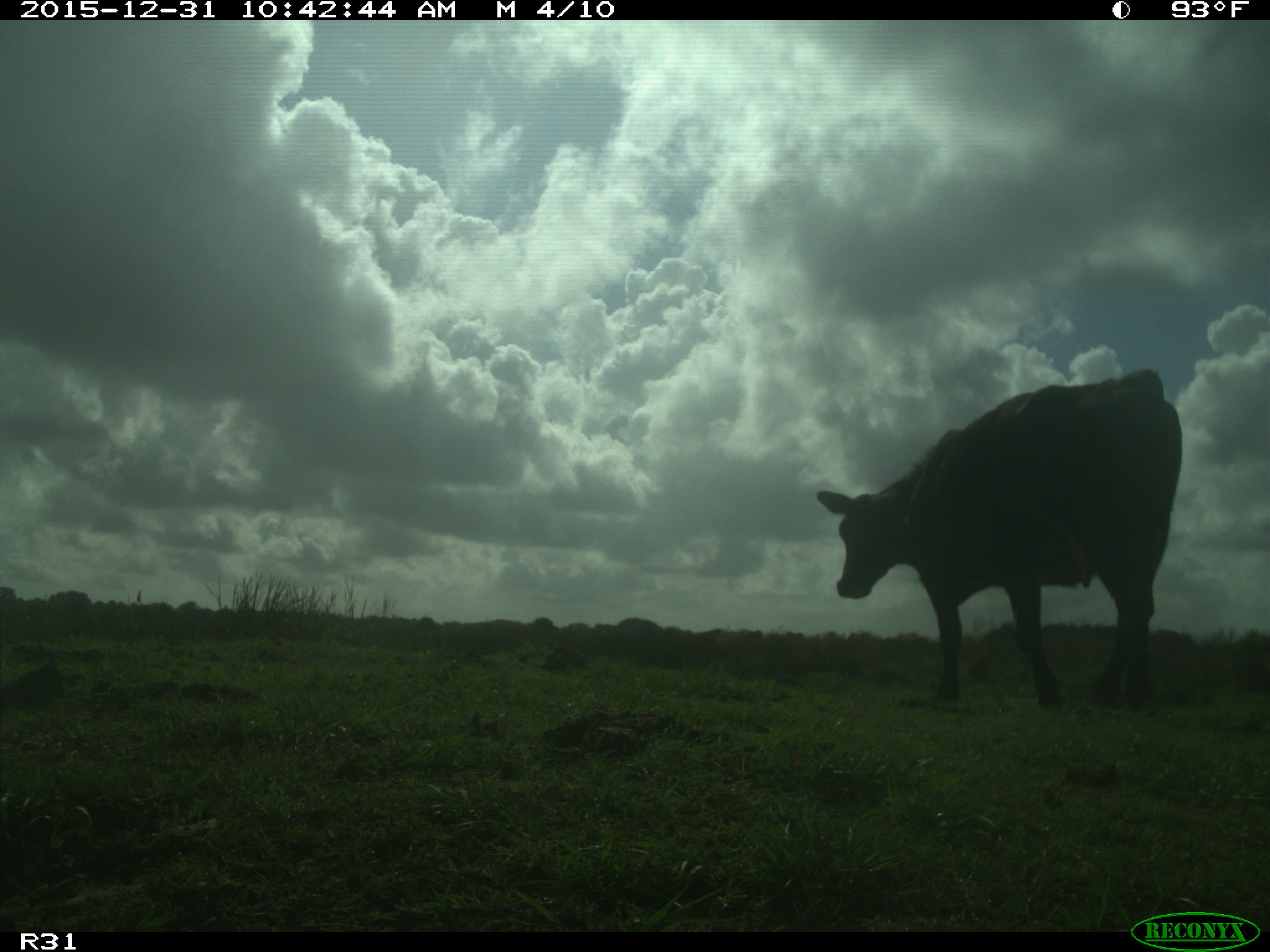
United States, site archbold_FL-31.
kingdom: Animalia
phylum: Chordata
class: Mammalia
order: Artiodactyla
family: Bovidae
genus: Bos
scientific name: Bos taurus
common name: domestic cow